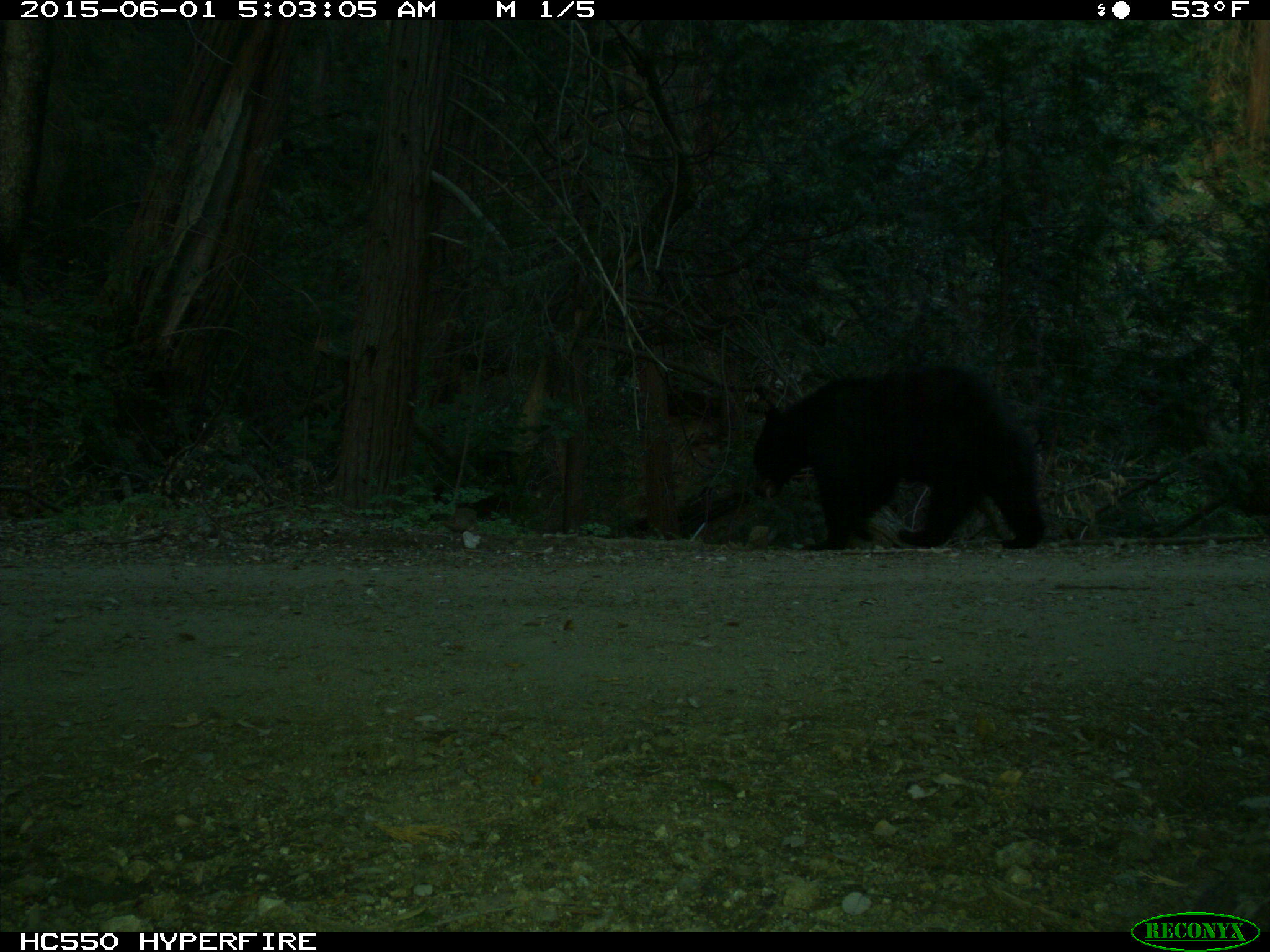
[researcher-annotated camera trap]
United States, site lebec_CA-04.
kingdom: Animalia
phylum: Chordata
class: Mammalia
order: Carnivora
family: Ursidae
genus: Ursus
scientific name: Ursus americanus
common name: american black bear